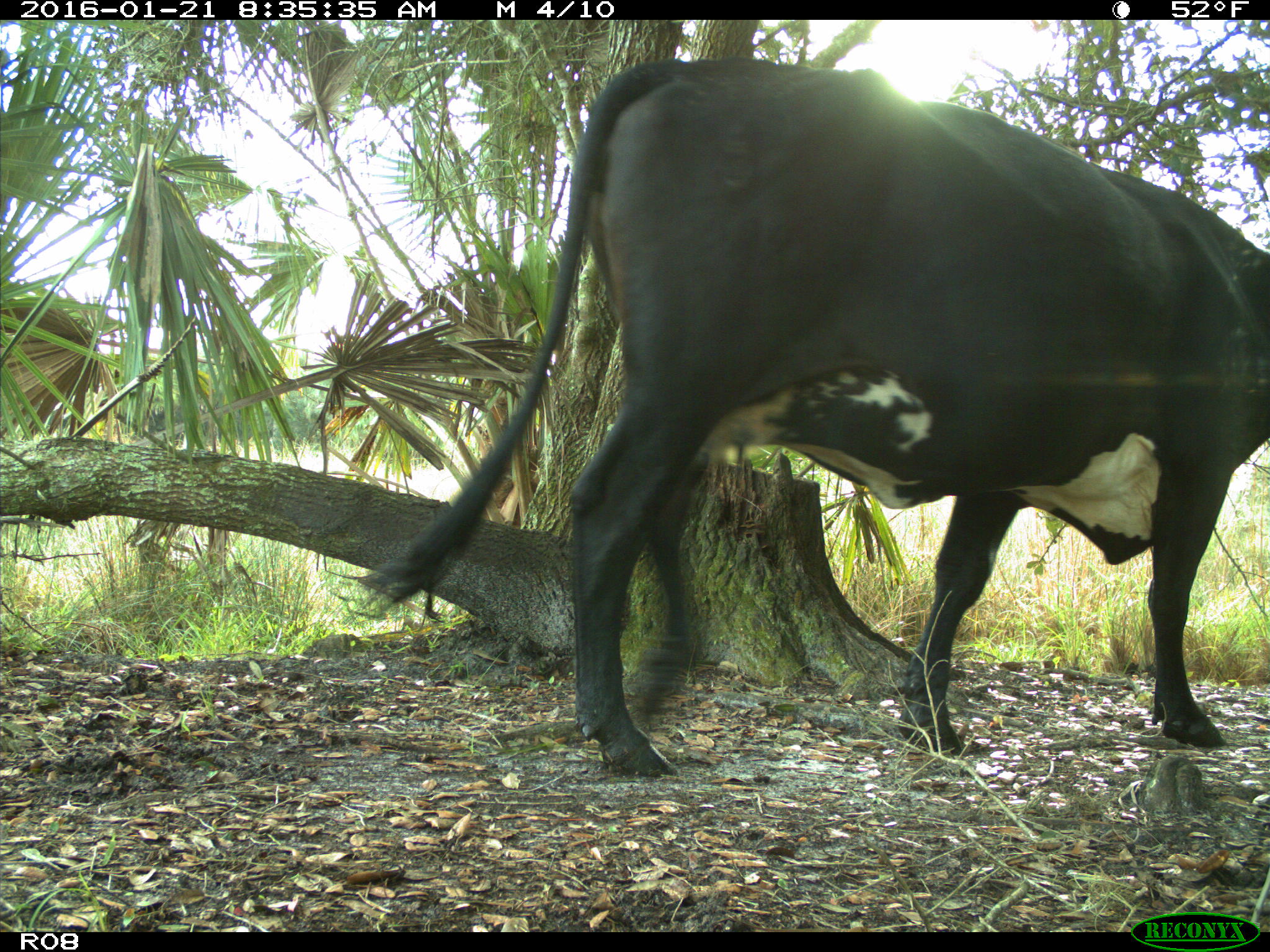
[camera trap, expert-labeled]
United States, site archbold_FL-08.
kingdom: Animalia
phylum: Chordata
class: Mammalia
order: Artiodactyla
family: Bovidae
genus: Bos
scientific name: Bos taurus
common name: domestic cow